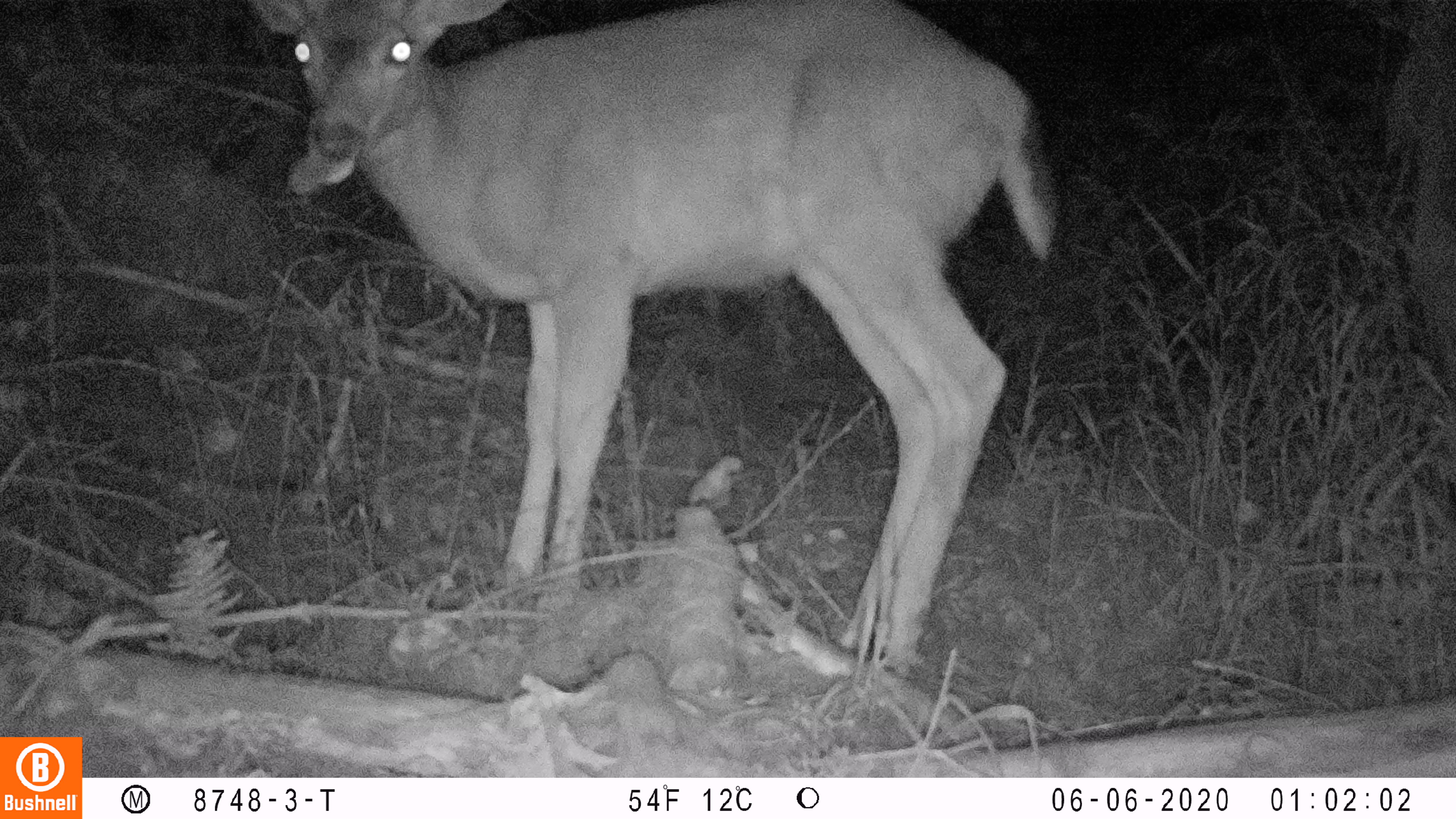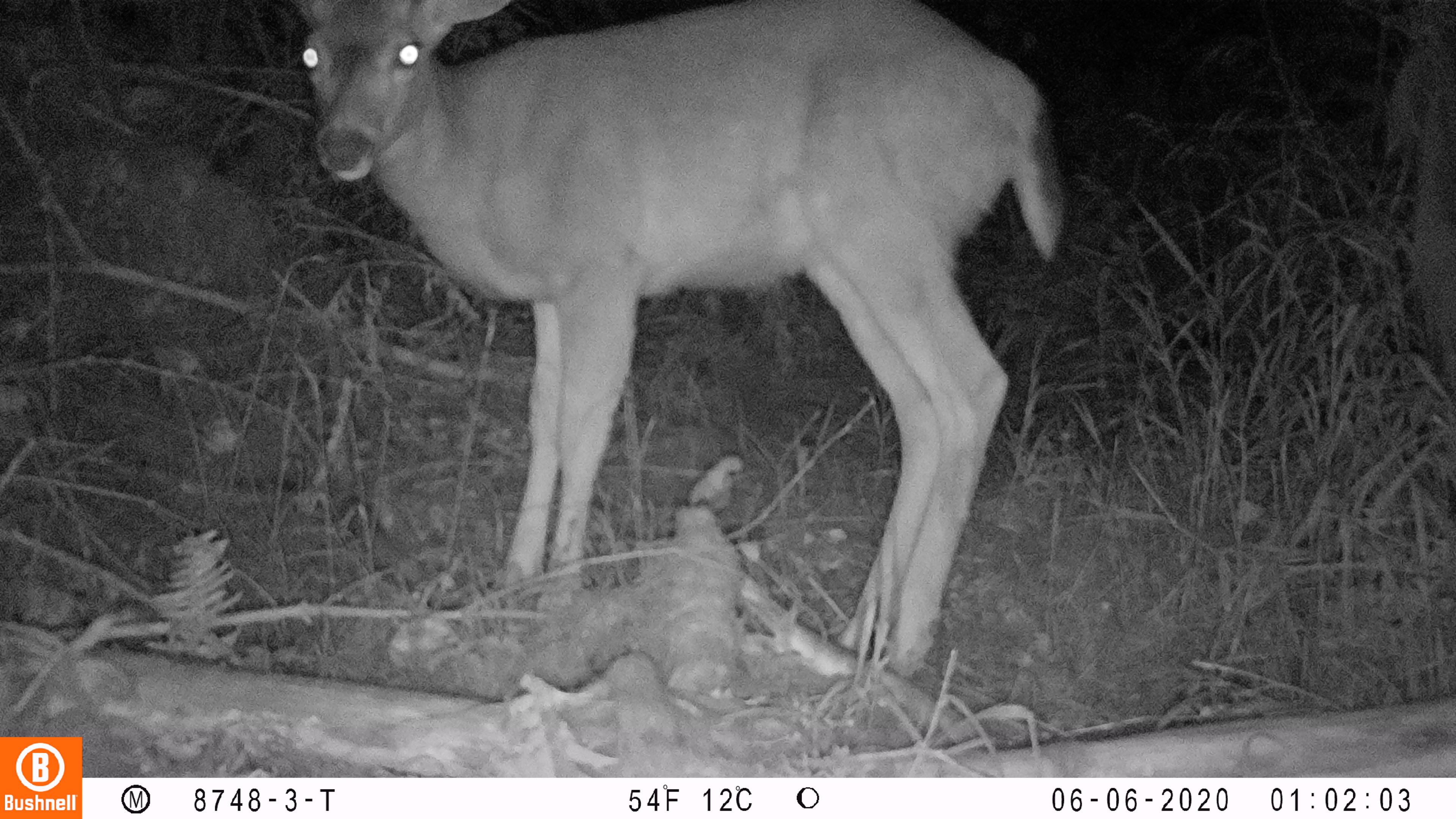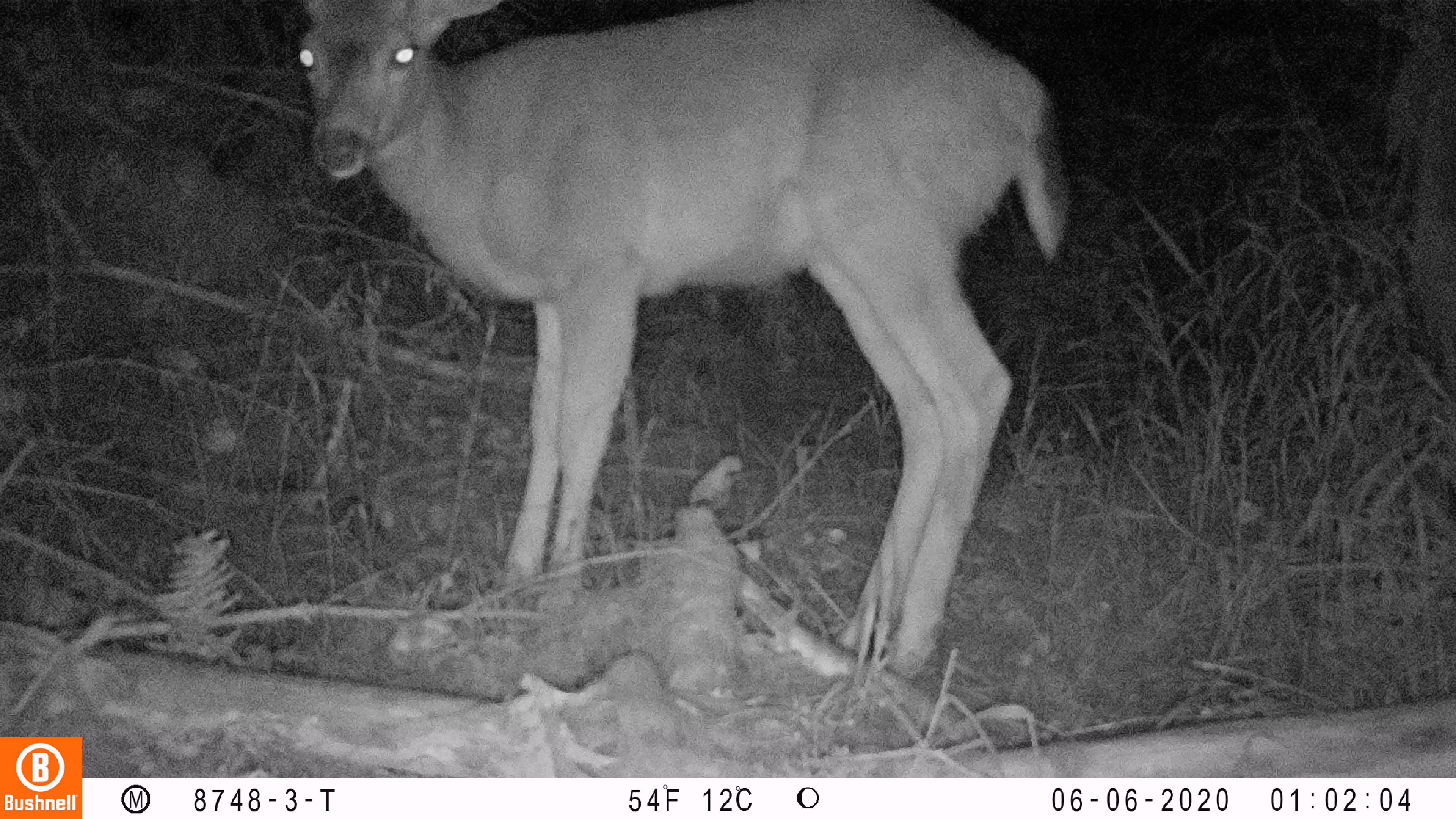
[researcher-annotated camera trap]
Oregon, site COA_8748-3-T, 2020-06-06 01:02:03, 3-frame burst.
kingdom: Animalia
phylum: Chordata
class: Mammalia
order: Artiodactyla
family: Cervidae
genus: Odocoileus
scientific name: Odocoileus hemionus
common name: black-tailed deer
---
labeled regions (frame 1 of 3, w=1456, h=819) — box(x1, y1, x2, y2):
black-tailed deer: box(249, 0, 1056, 672)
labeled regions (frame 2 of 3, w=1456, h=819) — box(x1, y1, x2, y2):
black-tailed deer: box(289, 0, 1073, 669)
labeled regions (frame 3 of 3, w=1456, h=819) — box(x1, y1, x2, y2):
black-tailed deer: box(287, 1, 1070, 681)